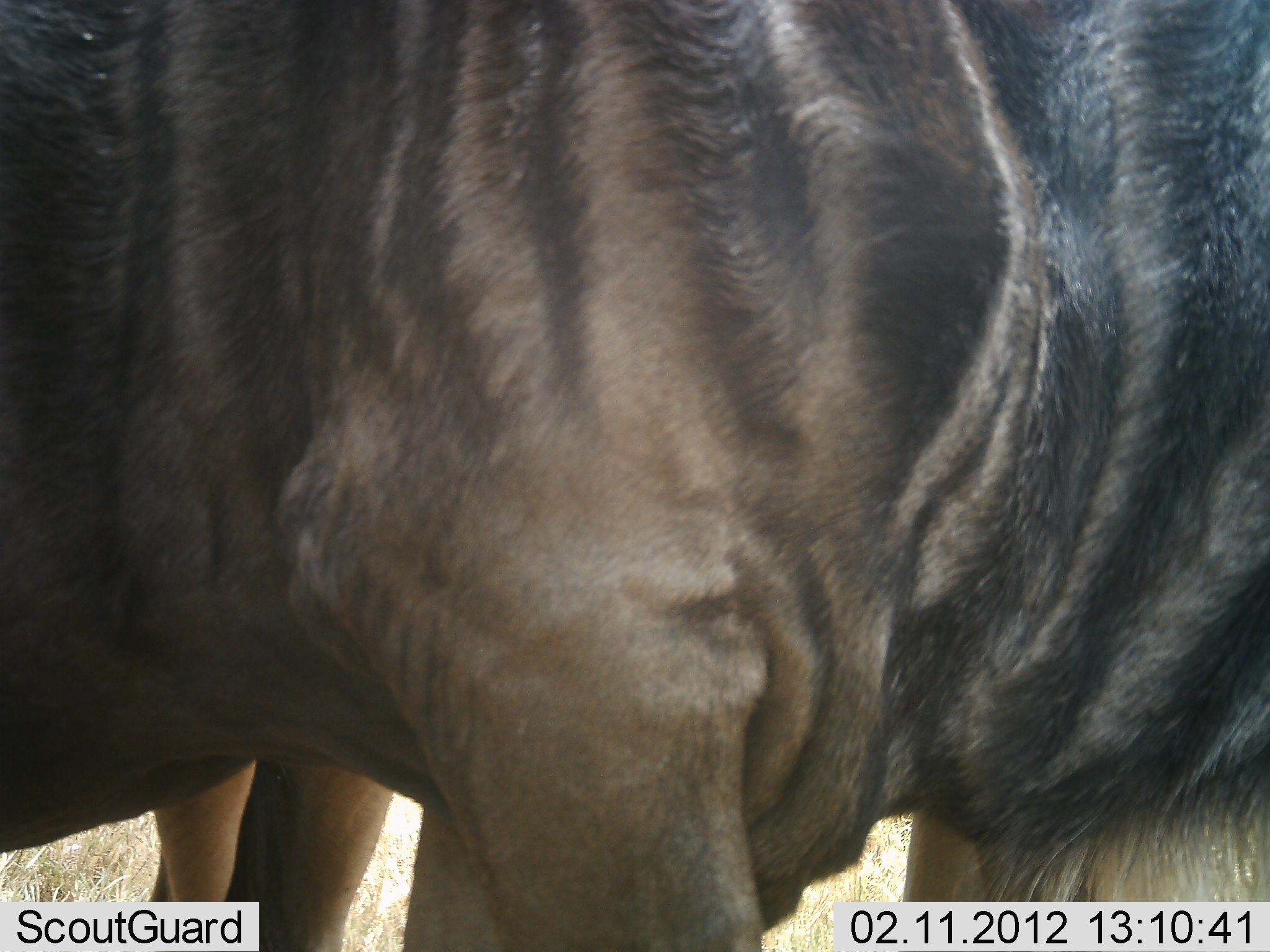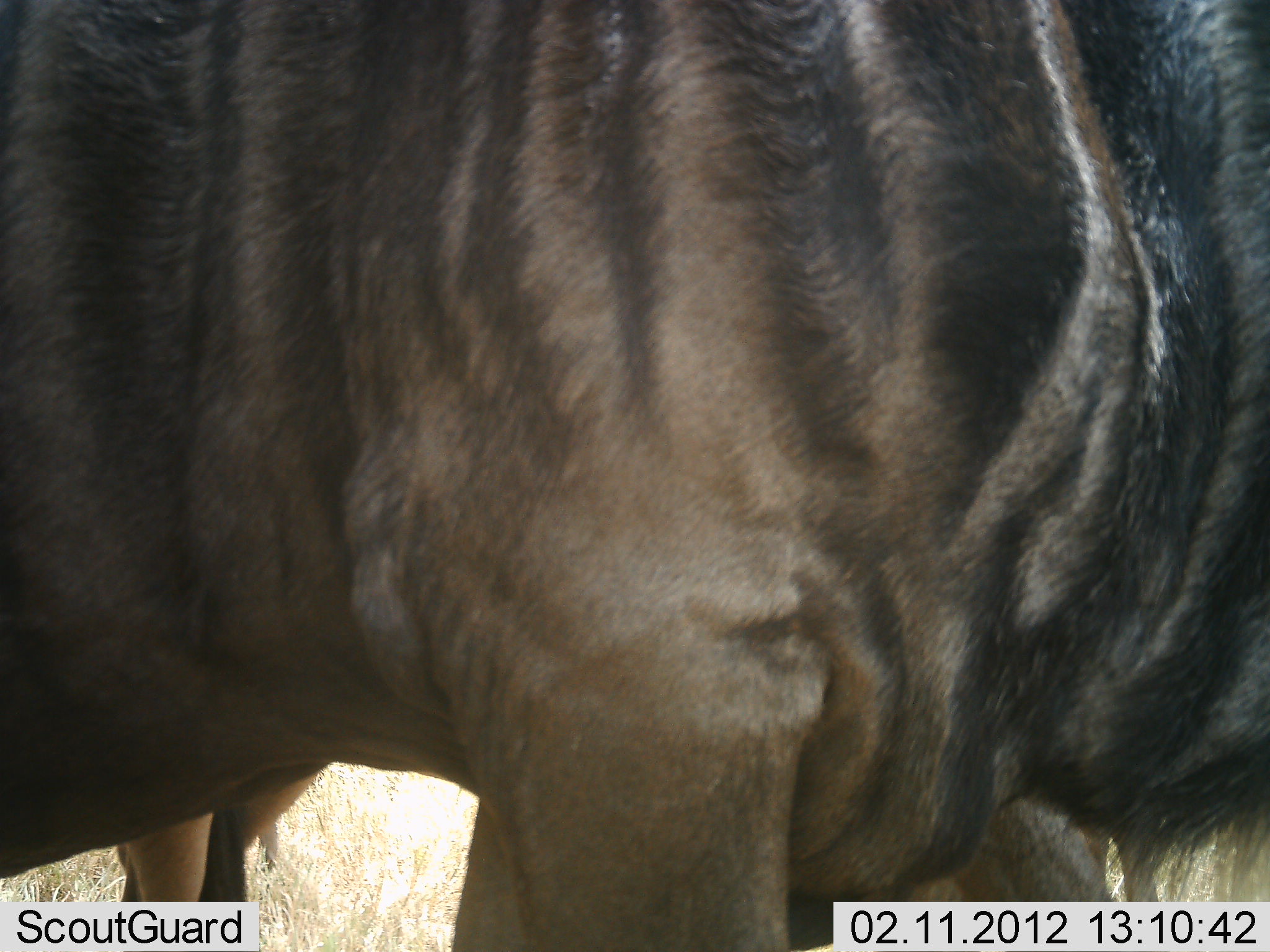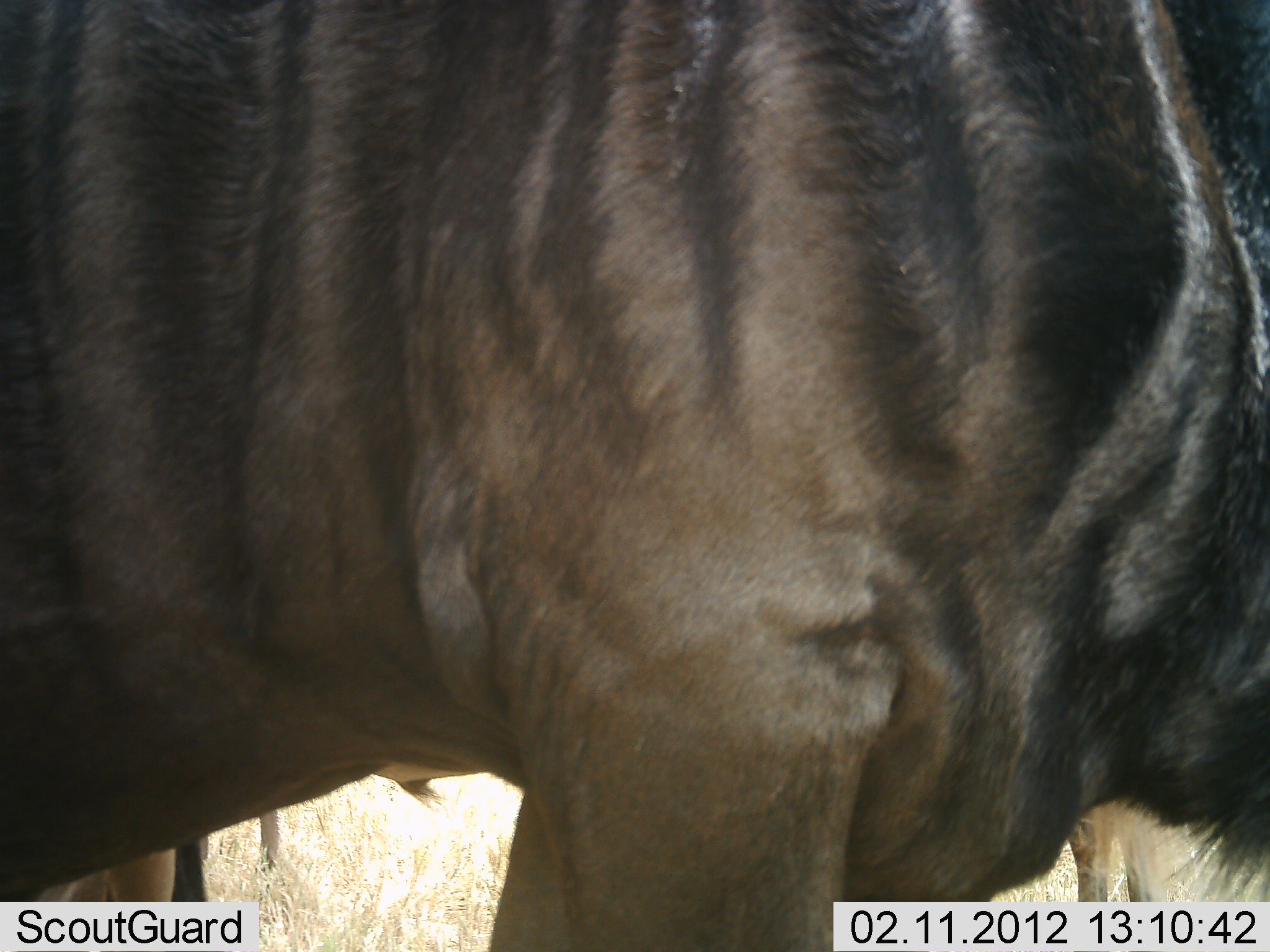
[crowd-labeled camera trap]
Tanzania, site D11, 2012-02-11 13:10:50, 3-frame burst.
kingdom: Animalia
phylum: Chordata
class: Mammalia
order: Artiodactyla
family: Bovidae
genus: Connochaetes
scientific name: Connochaetes taurinus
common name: blue wildebeest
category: wildebeest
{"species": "wildebeest (blue wildebeest) (Connochaetes taurinus)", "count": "2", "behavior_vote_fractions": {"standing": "87%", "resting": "0%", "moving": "20%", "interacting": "0%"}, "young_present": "13%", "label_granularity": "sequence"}